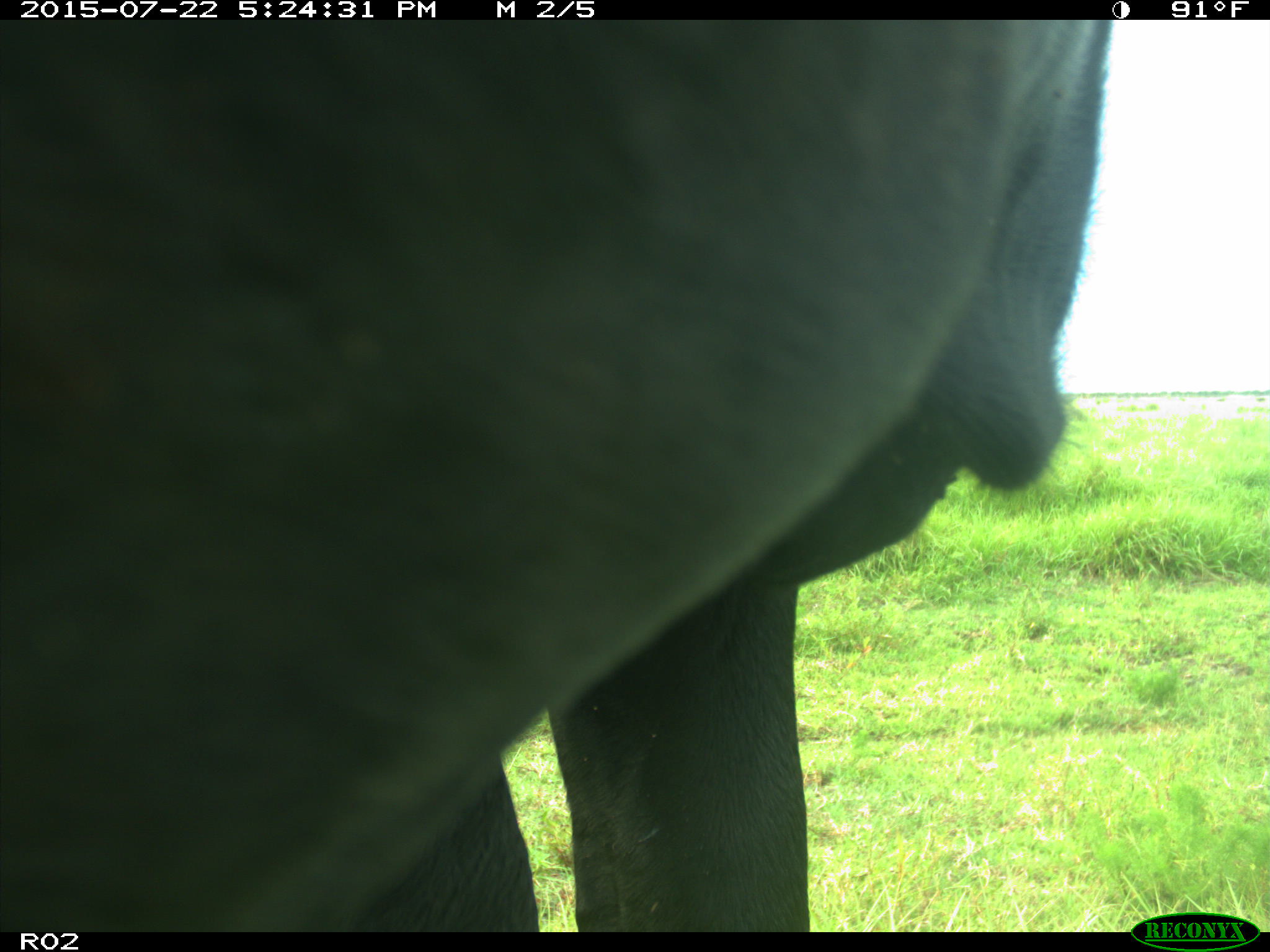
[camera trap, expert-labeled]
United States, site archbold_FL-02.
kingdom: Animalia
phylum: Chordata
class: Mammalia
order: Artiodactyla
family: Bovidae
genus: Bos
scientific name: Bos taurus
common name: domestic cow